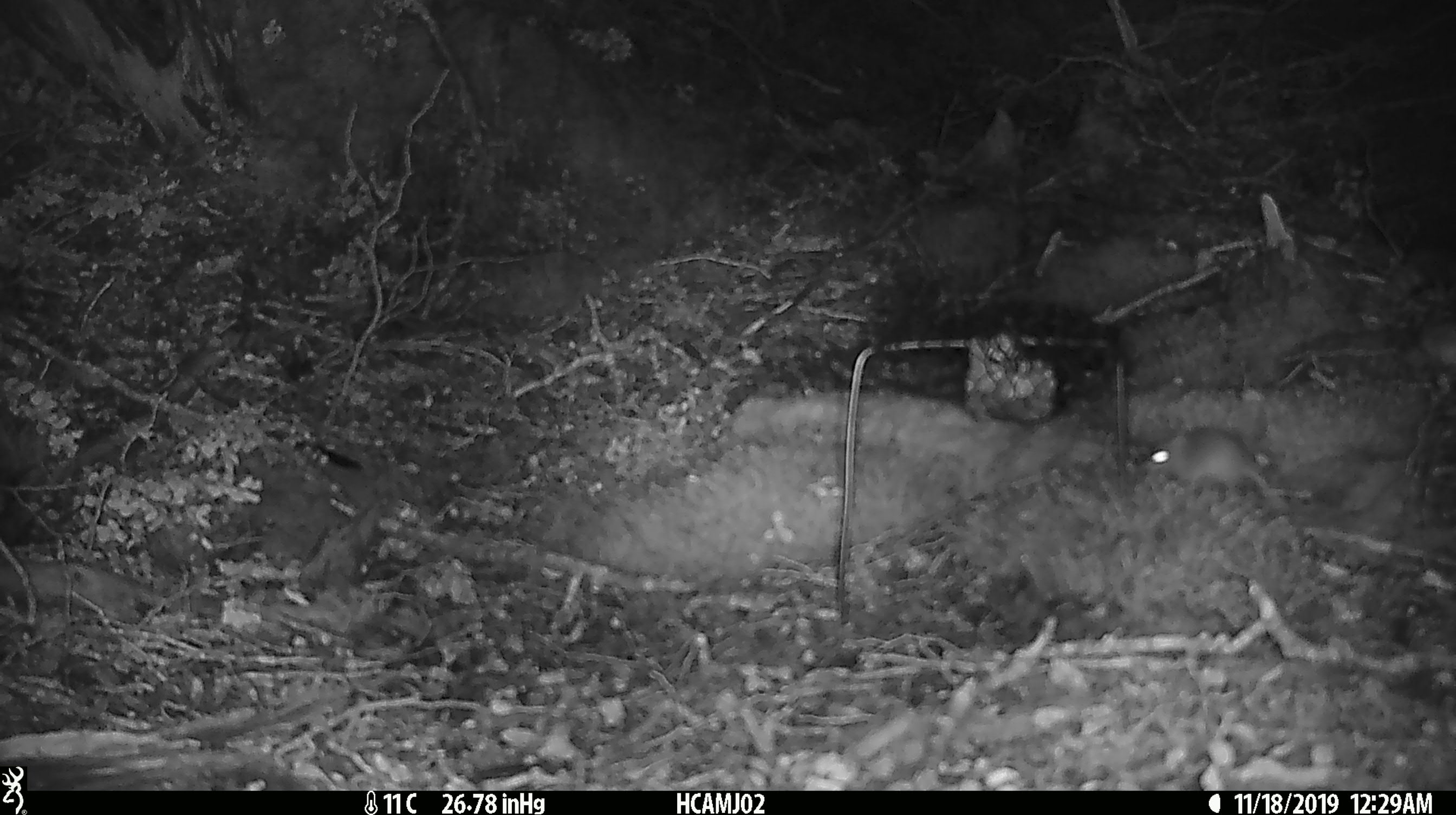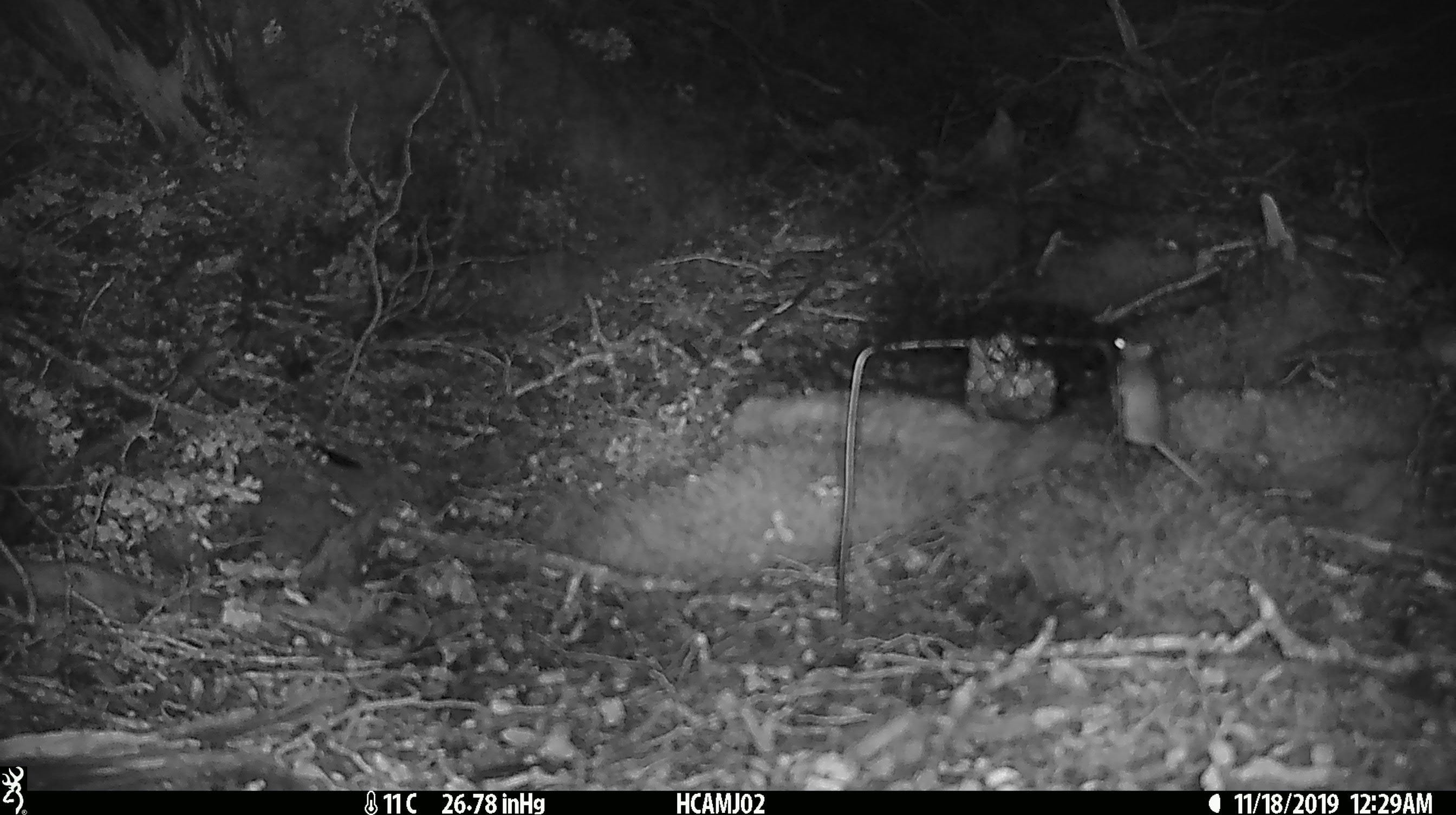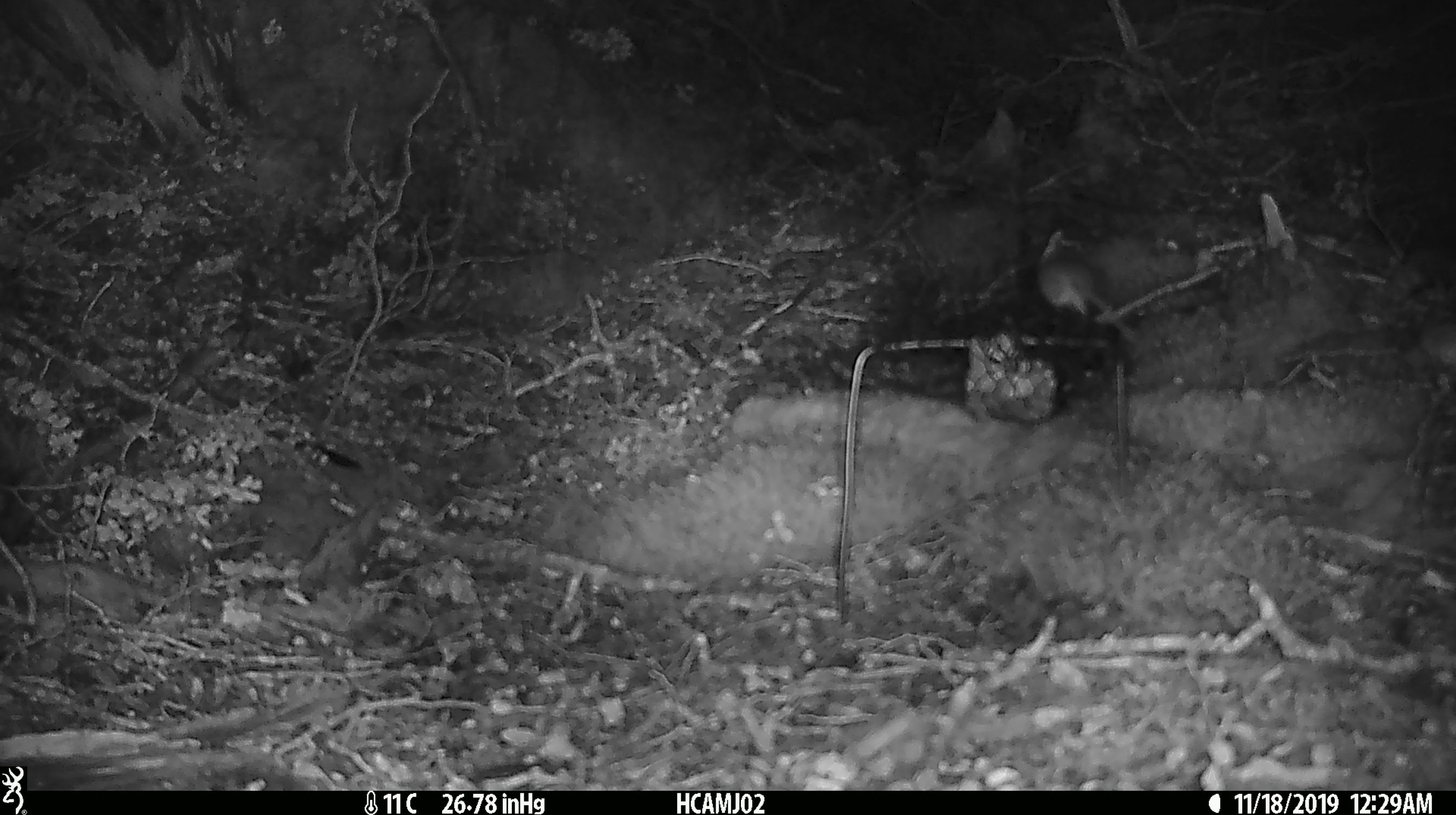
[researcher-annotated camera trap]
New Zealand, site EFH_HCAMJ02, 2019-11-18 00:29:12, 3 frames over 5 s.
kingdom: Animalia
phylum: Chordata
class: Mammalia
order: Rodentia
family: Muridae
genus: Mus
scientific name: Mus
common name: mouse